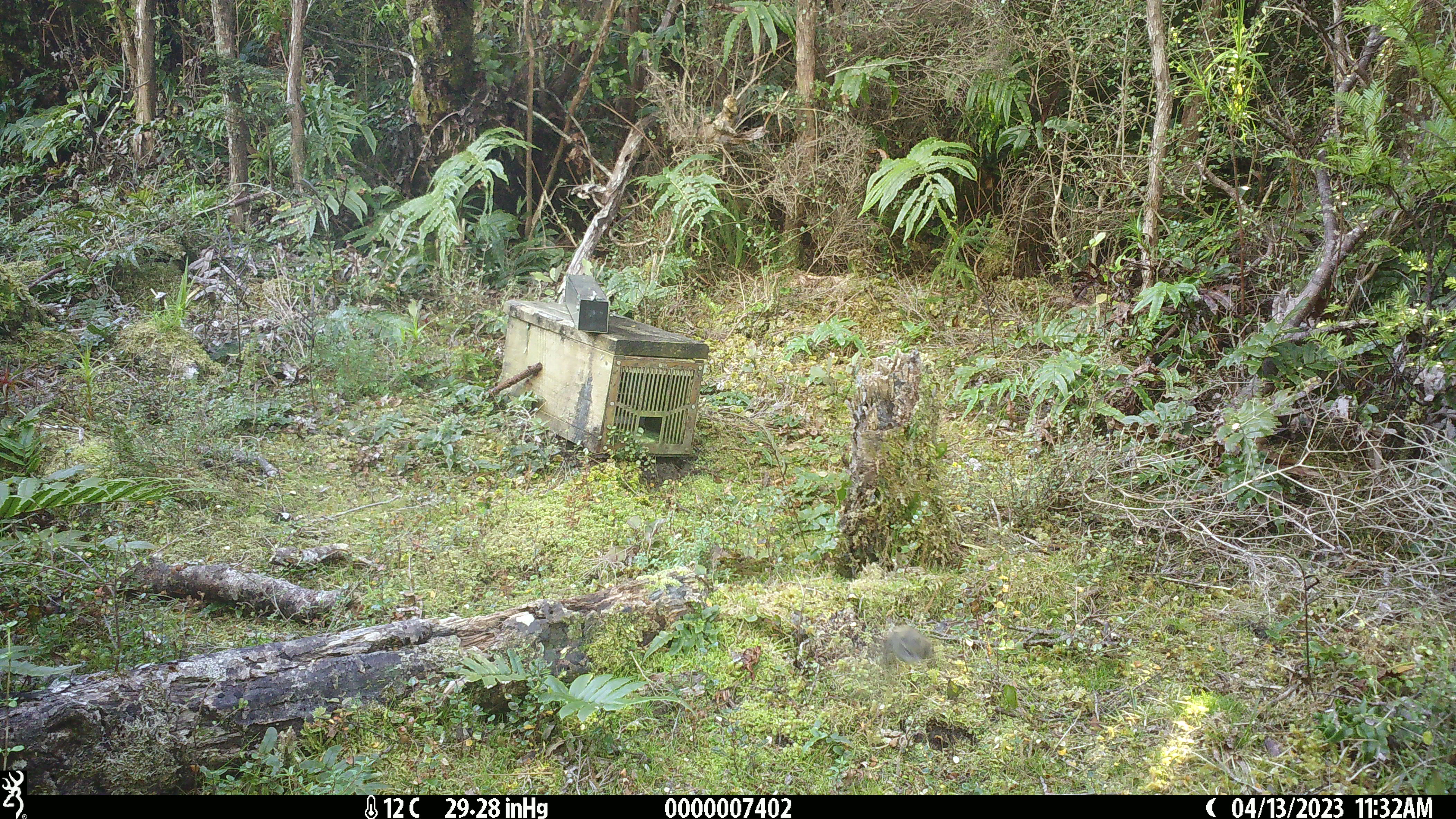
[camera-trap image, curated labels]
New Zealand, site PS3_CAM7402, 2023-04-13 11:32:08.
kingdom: Animalia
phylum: Chordata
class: Aves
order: Passeriformes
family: Petroicidae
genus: Petroica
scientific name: Petroica macrocephala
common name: tomtit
Tomtit (Petroica macrocephala).